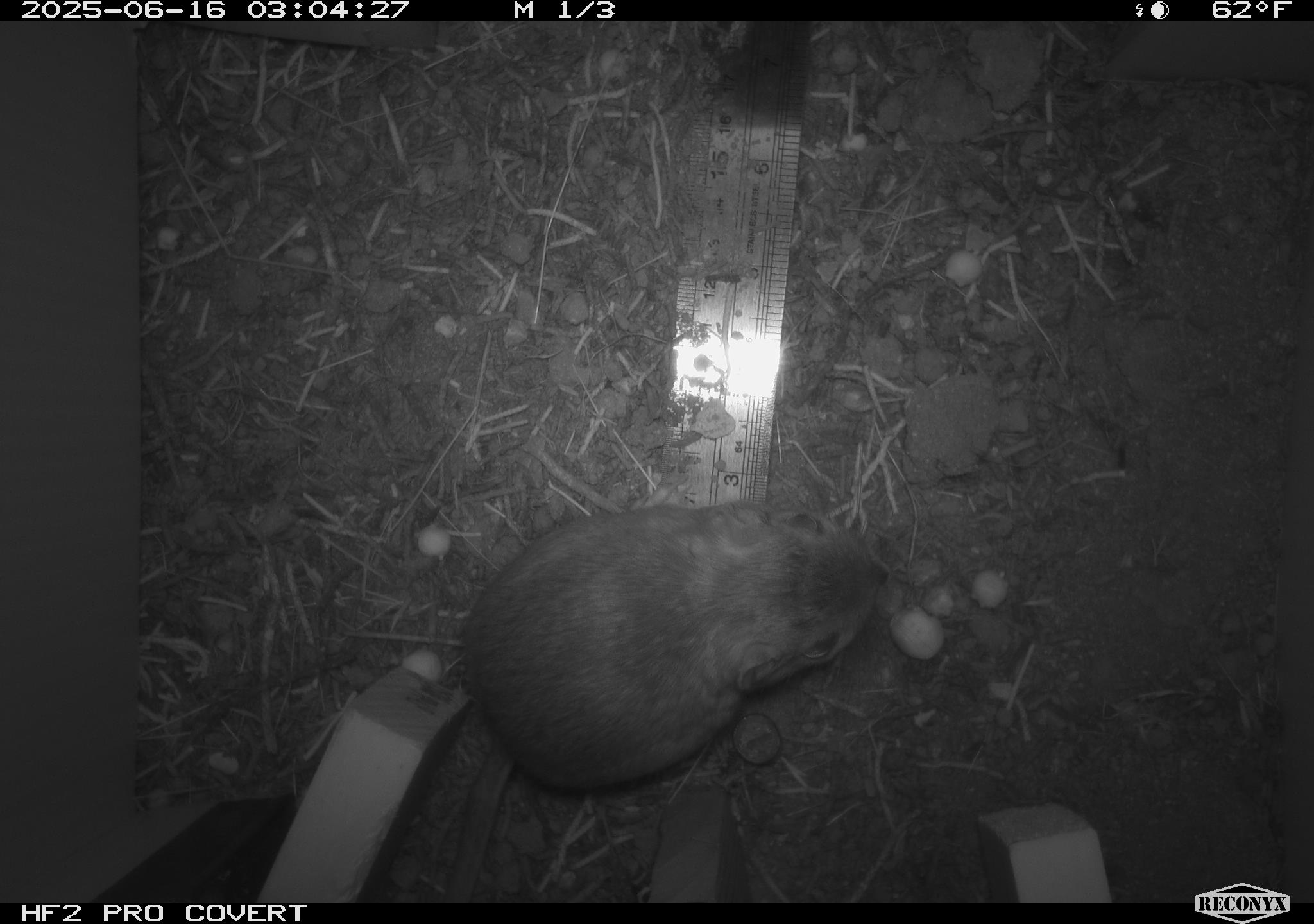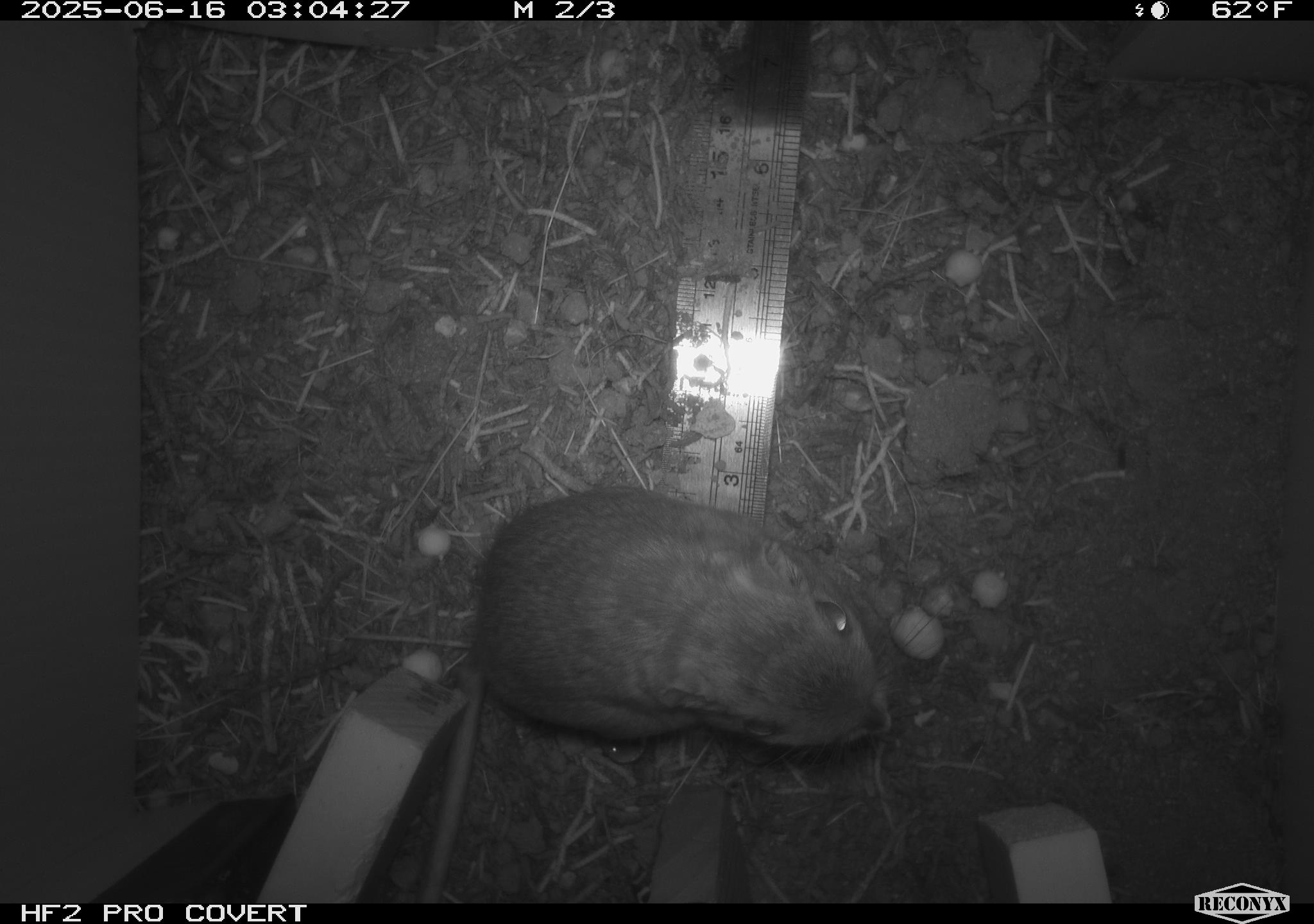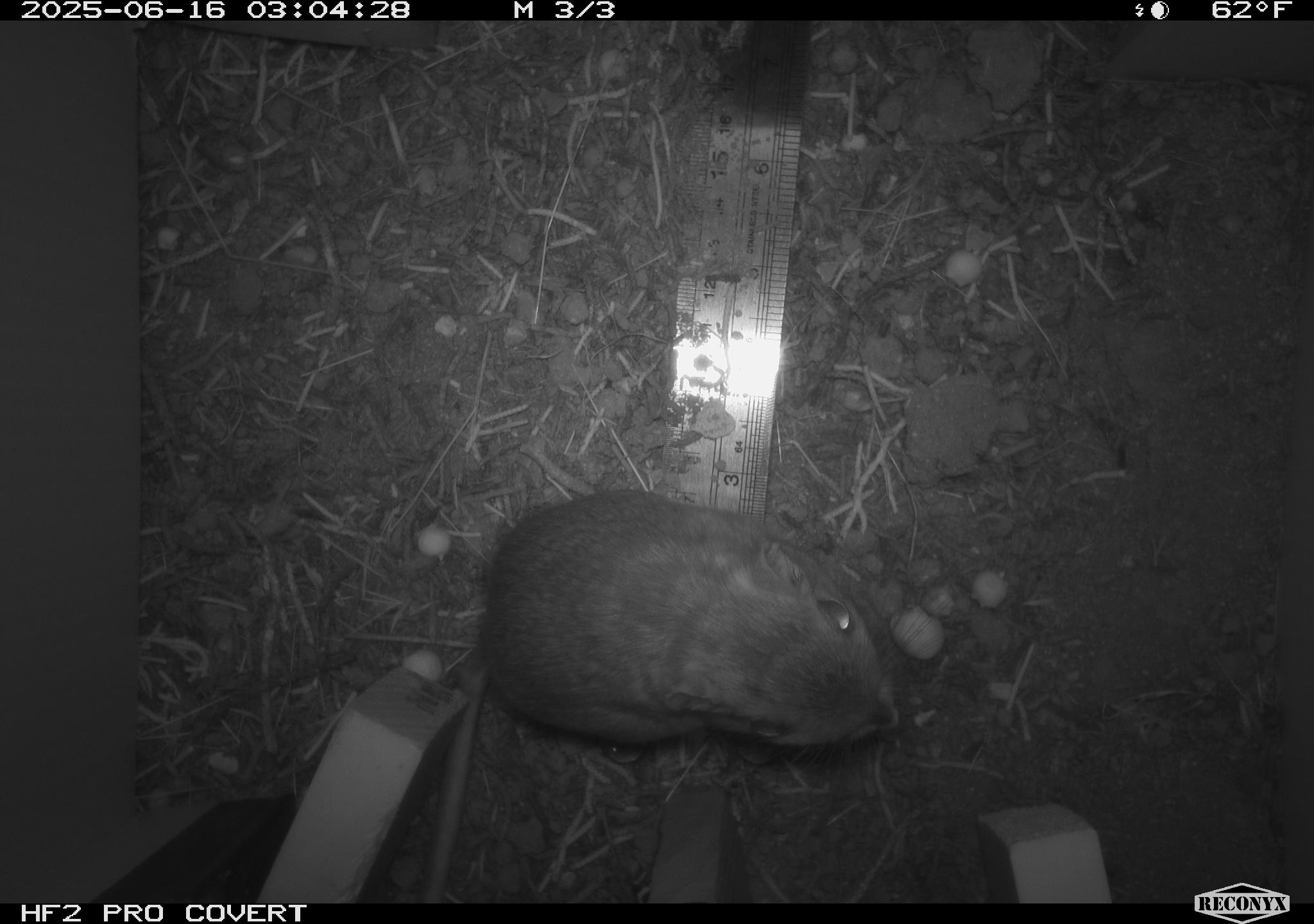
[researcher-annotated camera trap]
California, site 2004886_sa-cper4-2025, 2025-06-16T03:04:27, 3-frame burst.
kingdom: Animalia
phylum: Chordata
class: Mammalia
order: Rodentia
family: Heteromyidae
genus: Dipodomys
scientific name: Dipodomys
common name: kangaroo rats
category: dipodomys species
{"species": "dipodomys species (kangaroo rats) (Dipodomys)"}